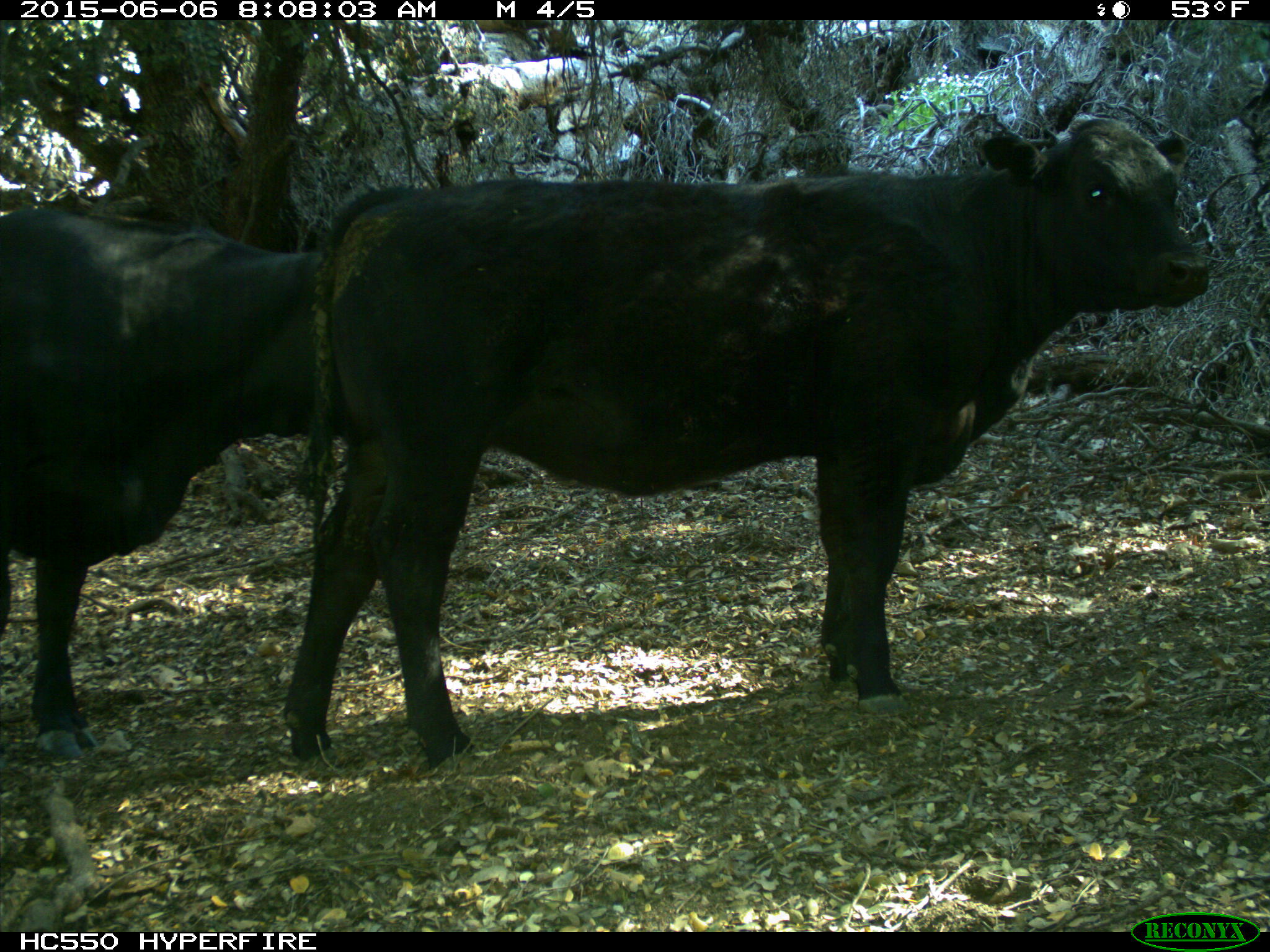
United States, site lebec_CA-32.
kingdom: Animalia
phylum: Chordata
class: Mammalia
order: Artiodactyla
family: Bovidae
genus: Bos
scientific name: Bos taurus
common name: domestic cow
Bos taurus (domestic cow).